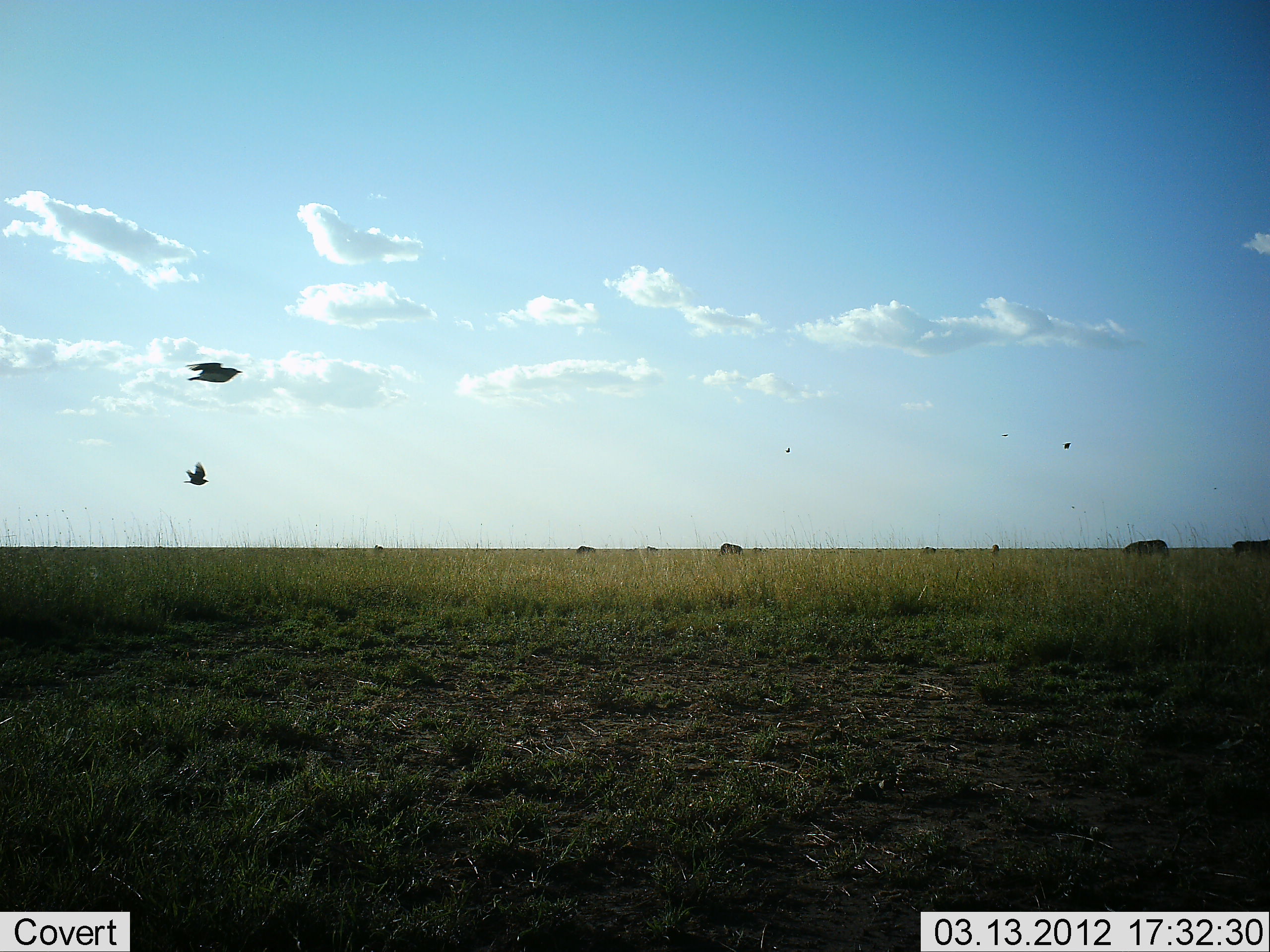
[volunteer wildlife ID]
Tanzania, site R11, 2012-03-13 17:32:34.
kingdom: Animalia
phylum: Chordata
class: Aves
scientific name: Aves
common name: bird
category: otherbird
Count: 2.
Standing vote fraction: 0%.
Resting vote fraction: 0%.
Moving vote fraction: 100%.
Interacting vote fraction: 4%.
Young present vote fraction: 0%.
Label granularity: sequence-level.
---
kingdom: Animalia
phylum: Chordata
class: Mammalia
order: Artiodactyla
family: Bovidae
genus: Connochaetes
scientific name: Connochaetes taurinus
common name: blue wildebeest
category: wildebeest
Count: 7.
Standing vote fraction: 11%.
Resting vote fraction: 0%.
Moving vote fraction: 0%.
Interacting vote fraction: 11%.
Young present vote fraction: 0%.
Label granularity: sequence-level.